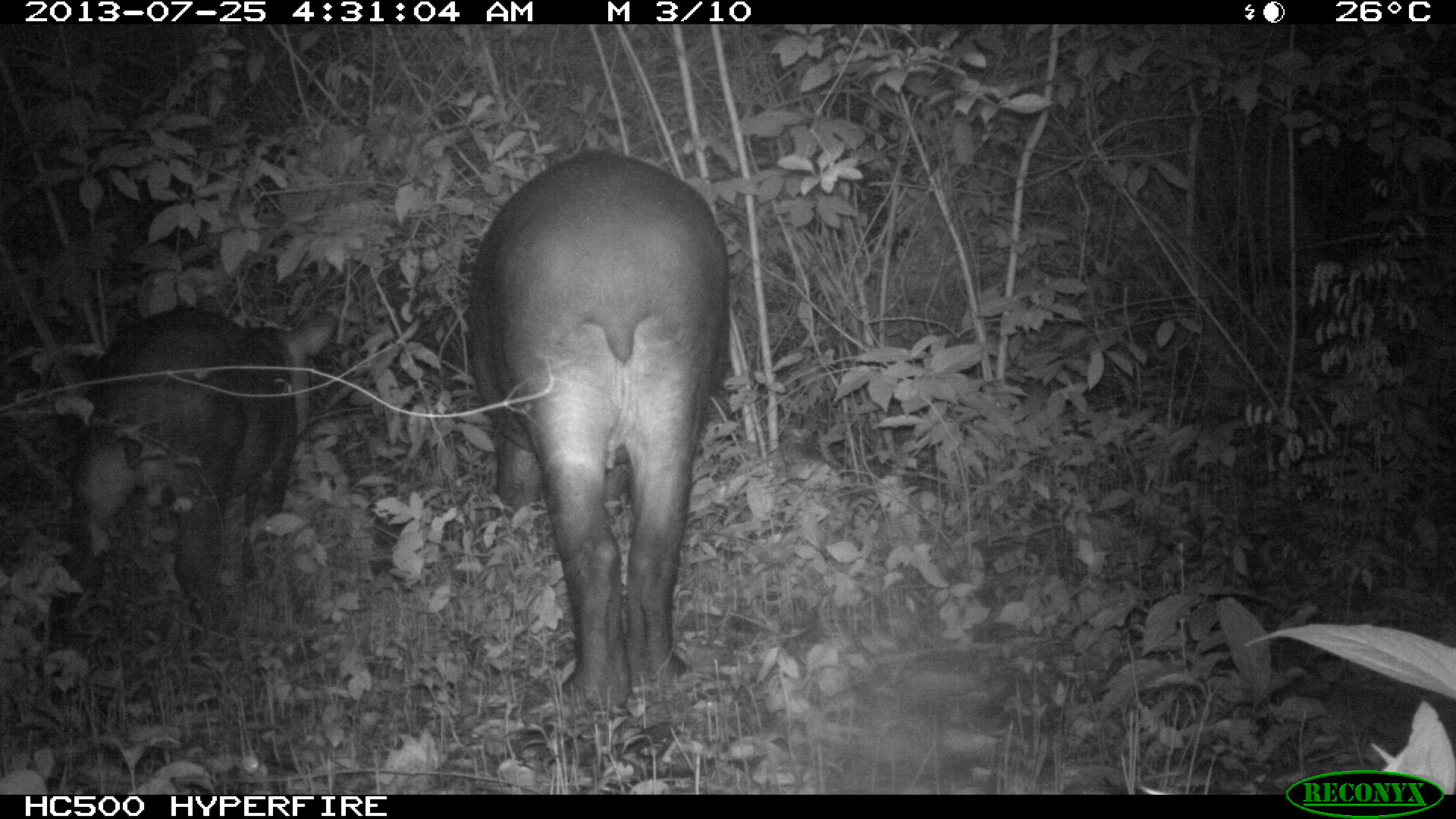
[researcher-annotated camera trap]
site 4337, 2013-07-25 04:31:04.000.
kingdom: Animalia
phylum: Chordata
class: Mammalia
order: Perissodactyla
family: Tapiridae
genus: Tapirus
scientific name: Tapirus bairdii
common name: baird's tapir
Tapirus bairdii (baird's tapir), count 2.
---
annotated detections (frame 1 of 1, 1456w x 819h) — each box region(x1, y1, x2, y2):
tapirus bairdii: region(468, 150, 730, 709); region(47, 305, 339, 651)